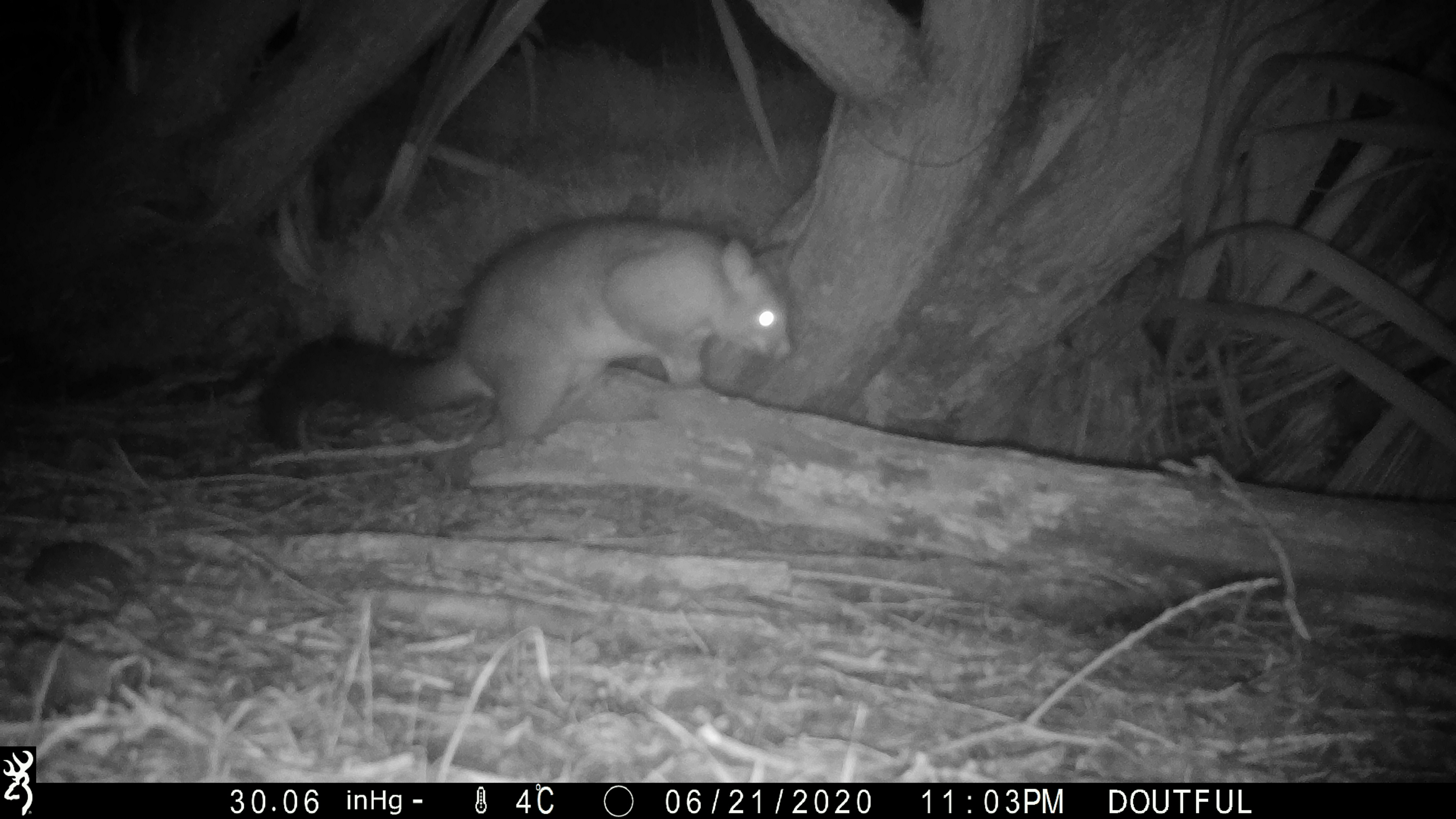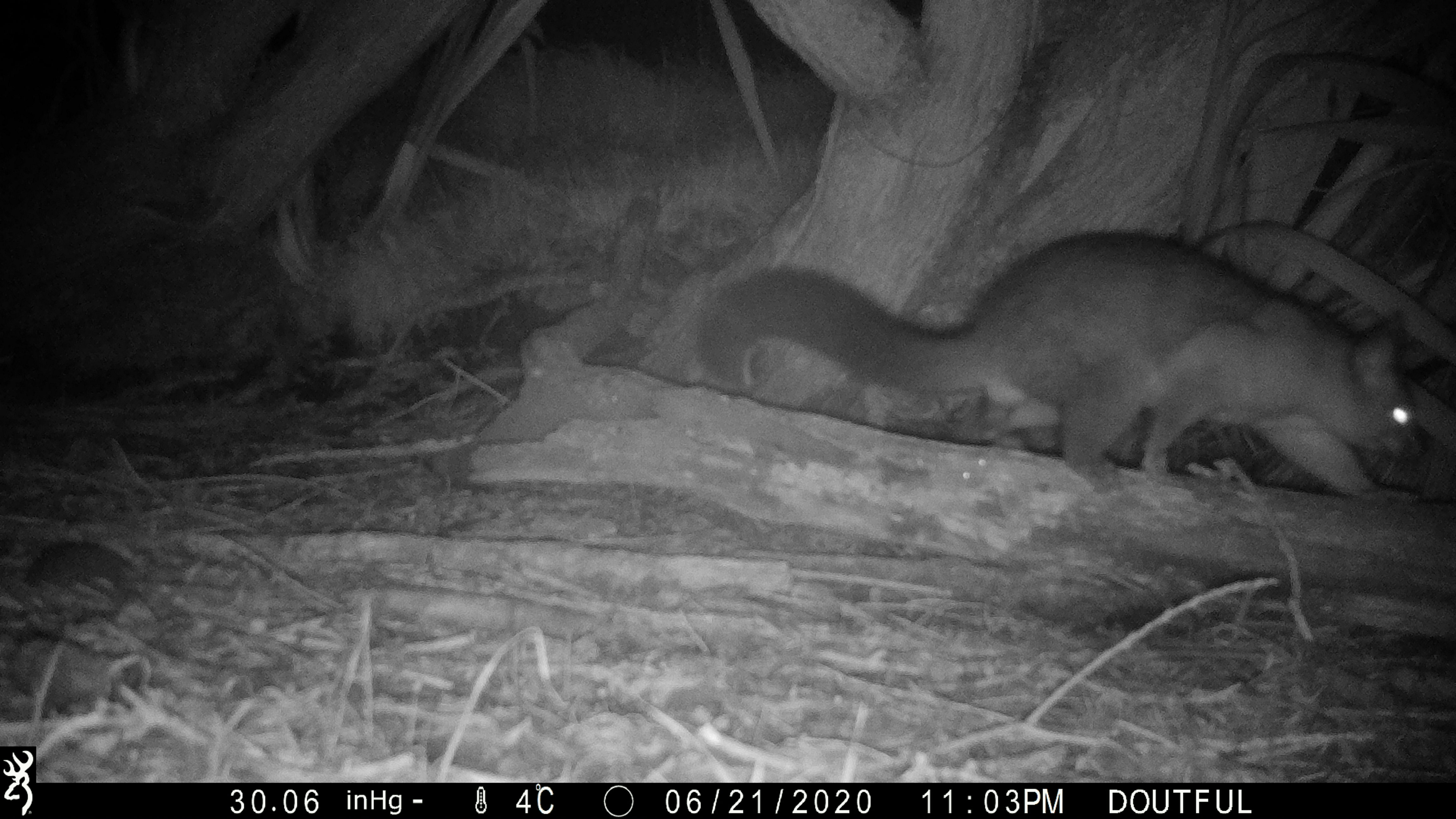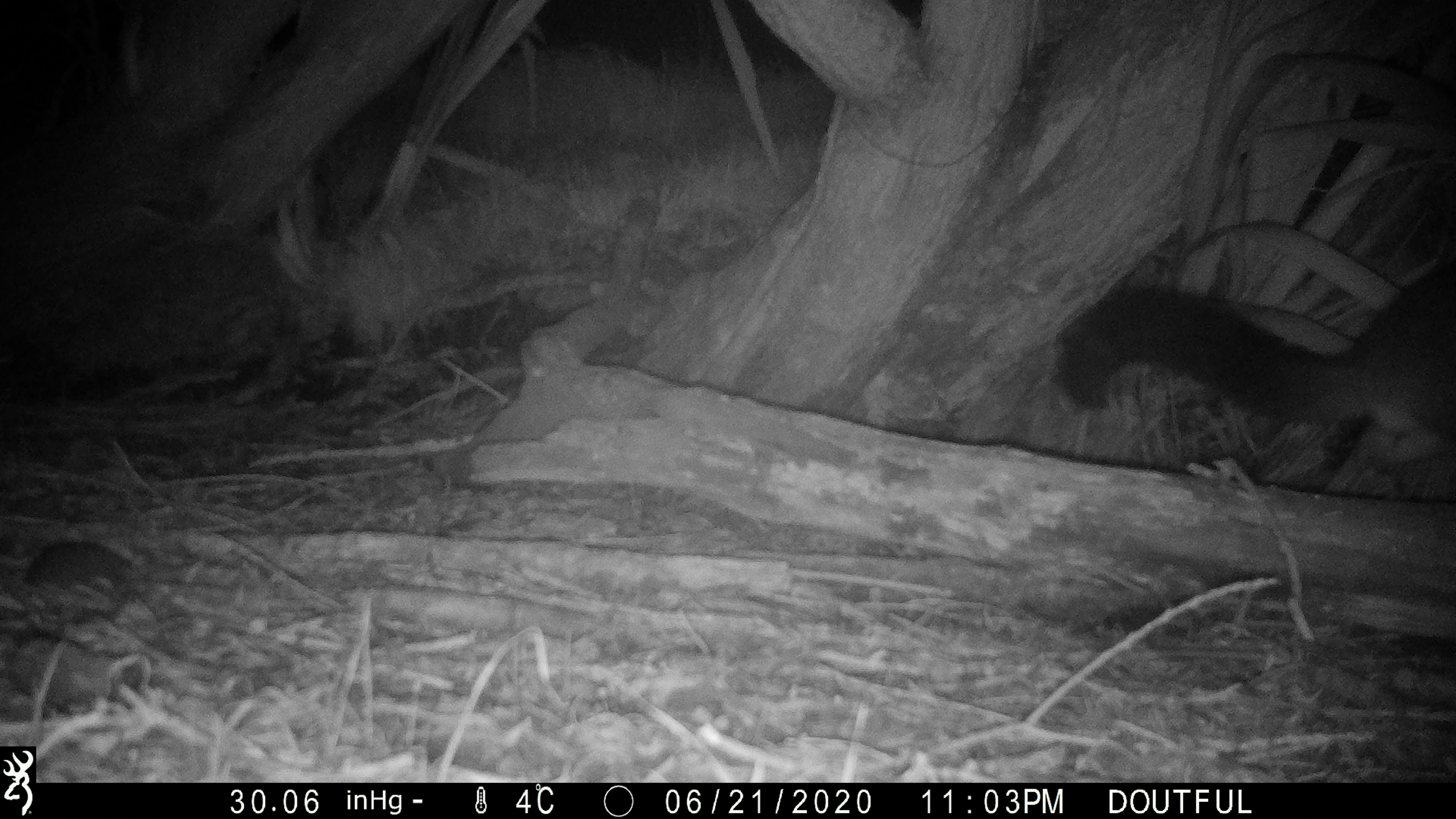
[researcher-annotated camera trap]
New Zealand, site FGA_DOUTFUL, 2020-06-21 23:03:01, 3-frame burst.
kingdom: Animalia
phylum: Chordata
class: Mammalia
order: Diprotodontia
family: Phalangeridae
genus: Trichosurus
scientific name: Trichosurus vulpecula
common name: common brushtail possum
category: possum